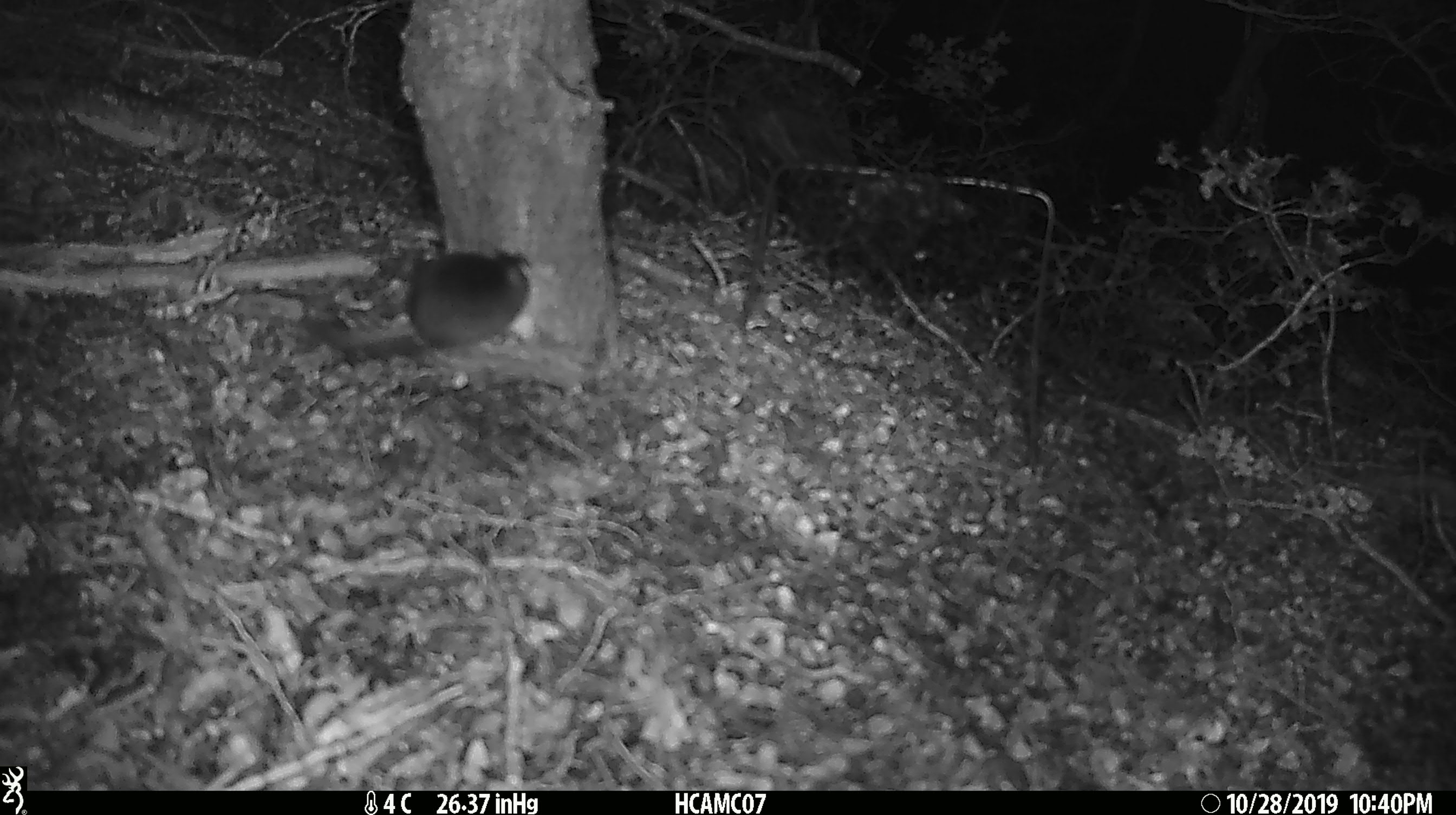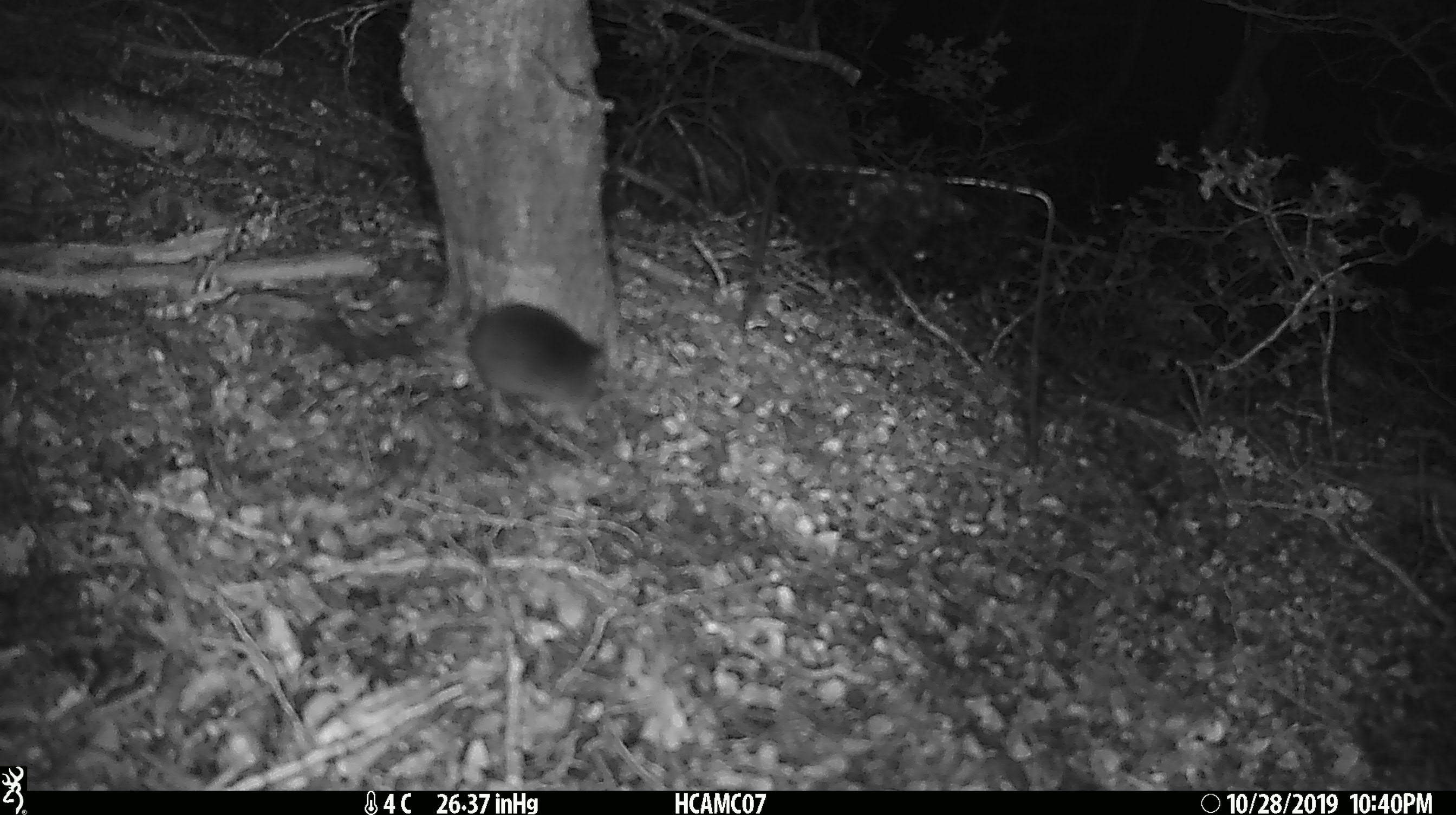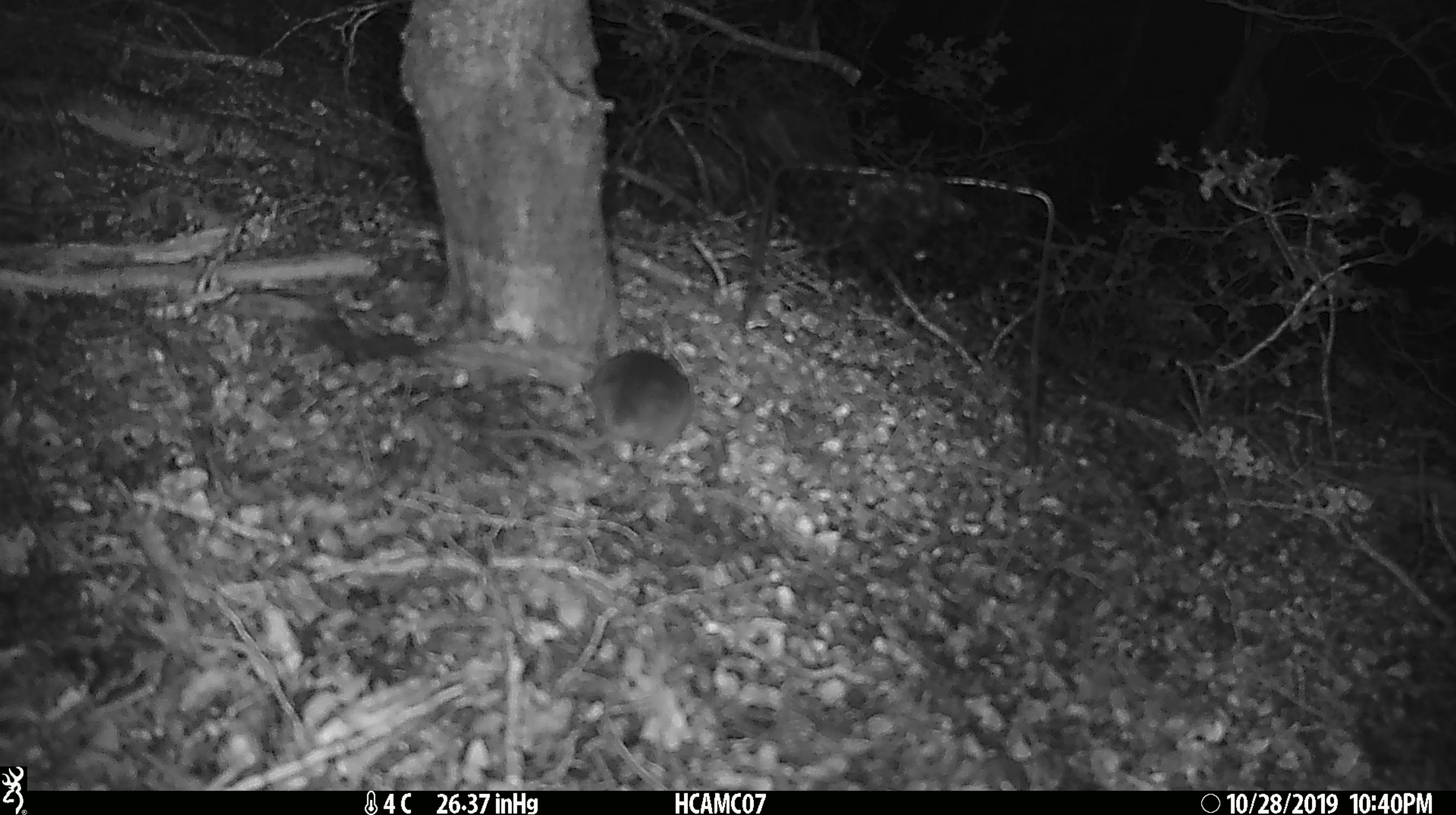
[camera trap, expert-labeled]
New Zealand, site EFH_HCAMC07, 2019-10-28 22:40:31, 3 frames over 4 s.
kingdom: Animalia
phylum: Chordata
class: Mammalia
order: Rodentia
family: Muridae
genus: Mus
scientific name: Mus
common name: mouse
Mouse (Mus).